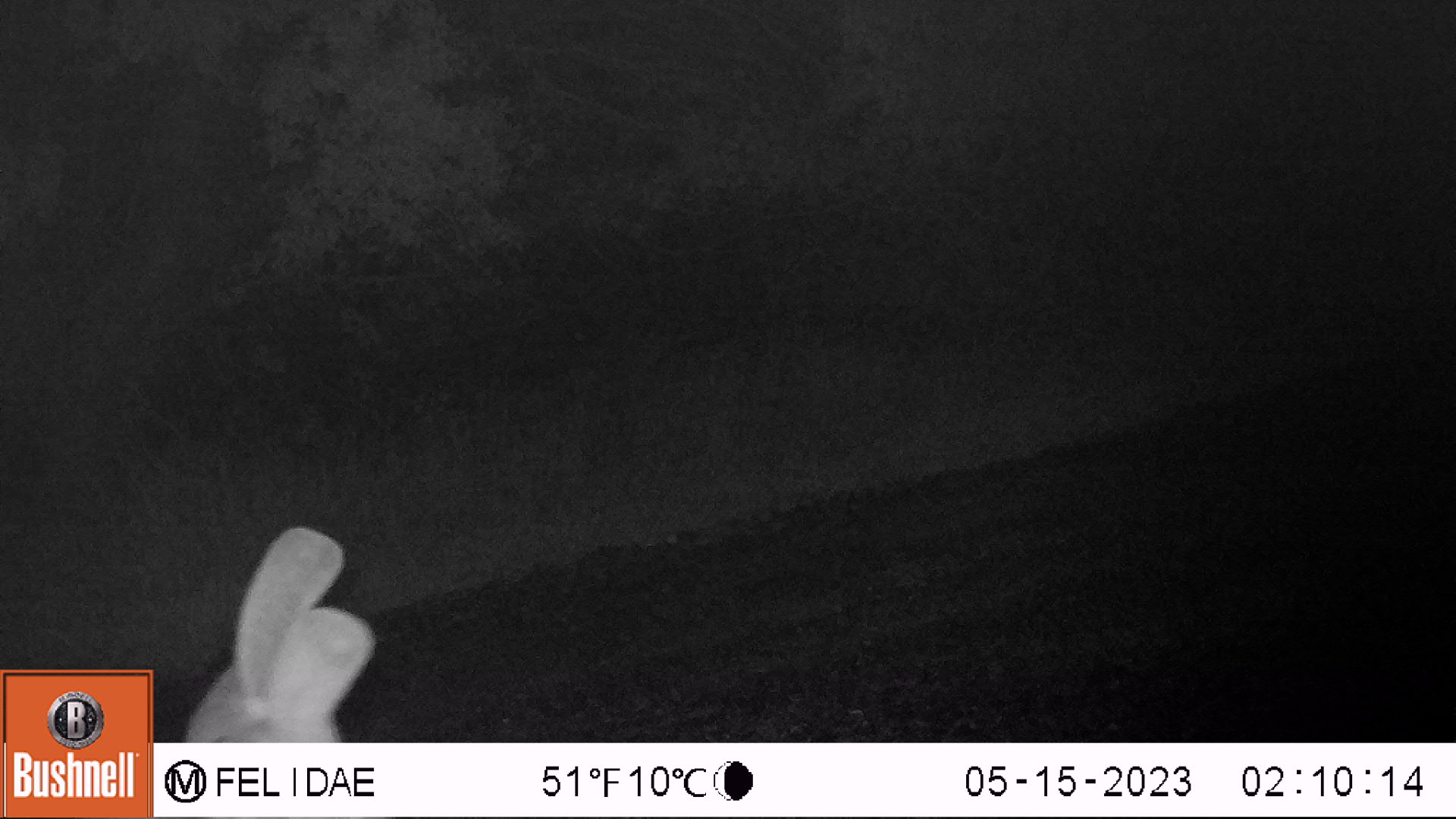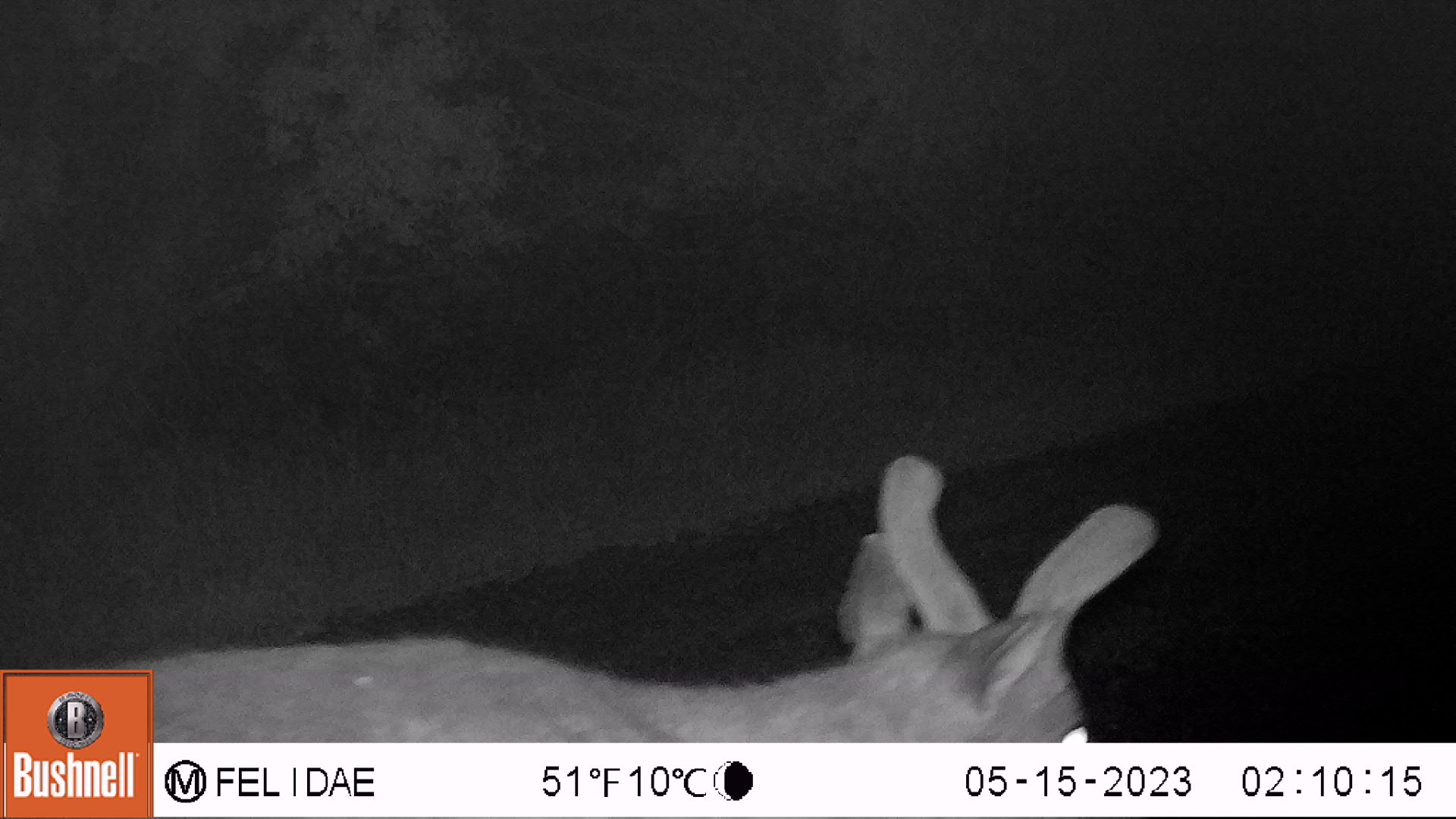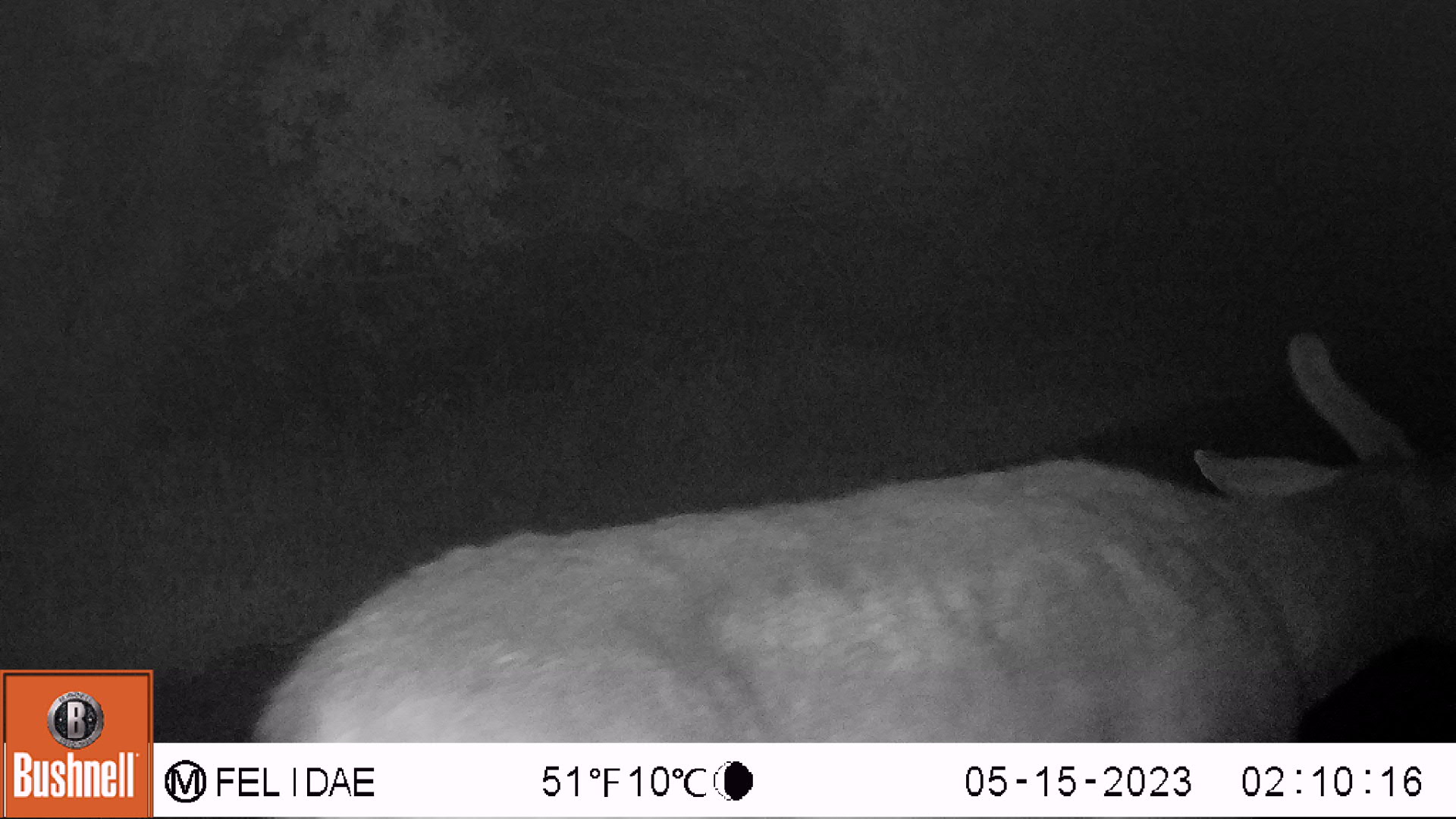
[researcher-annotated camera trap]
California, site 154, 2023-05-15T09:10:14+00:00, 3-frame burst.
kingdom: Animalia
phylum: Chordata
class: Mammalia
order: Artiodactyla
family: Cervidae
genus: Odocoileus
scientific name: Odocoileus hemionus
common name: mule deer